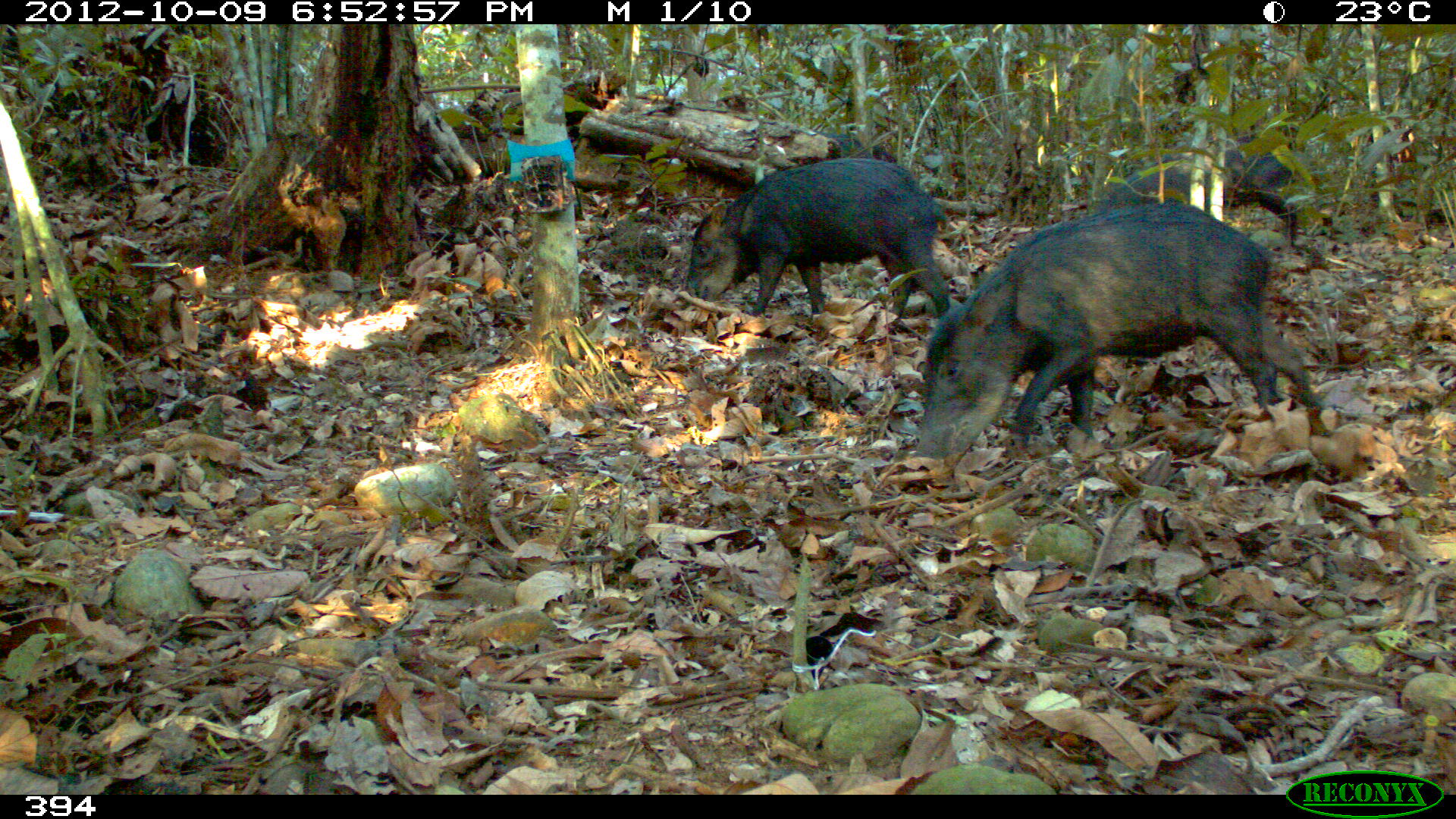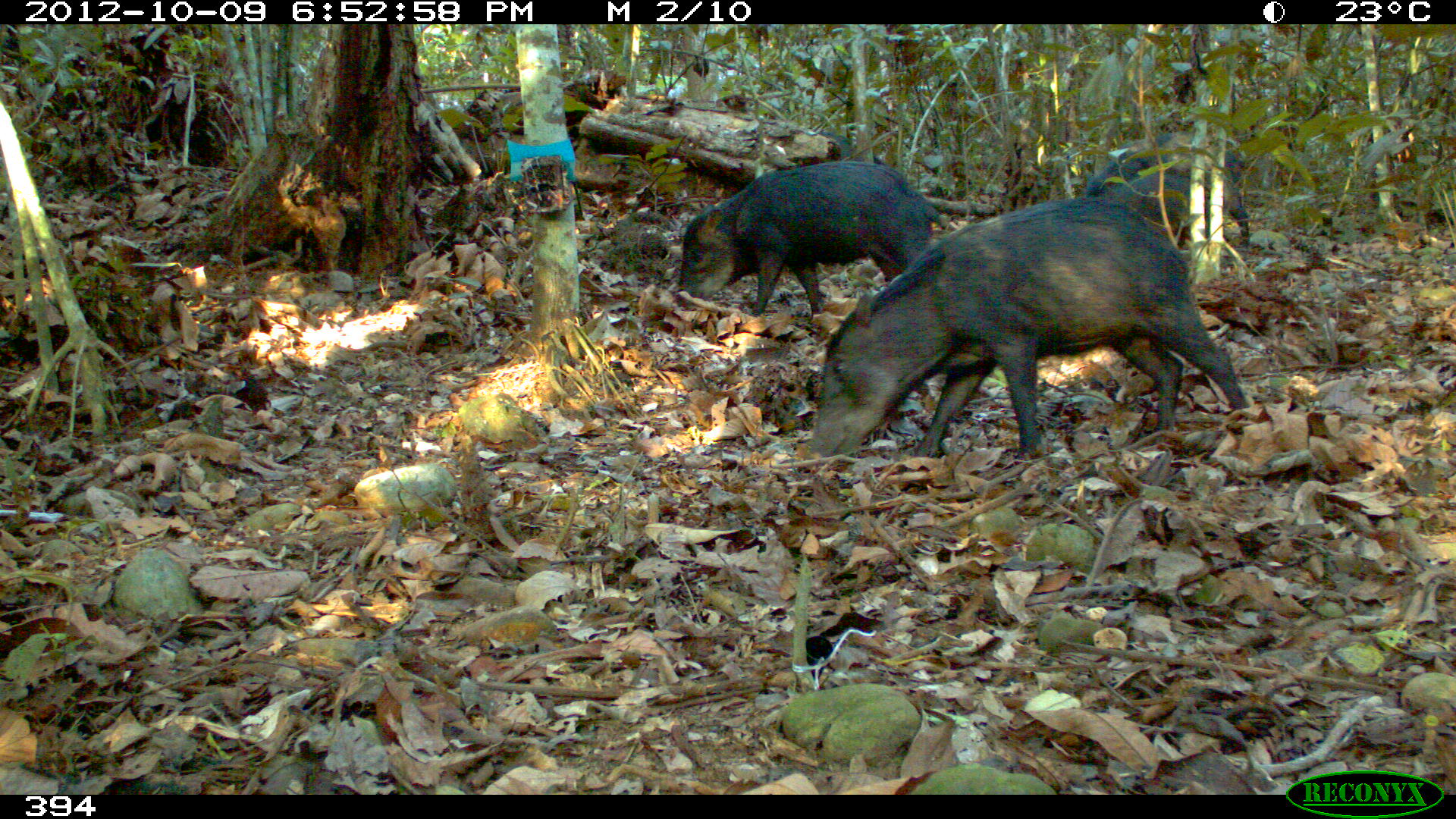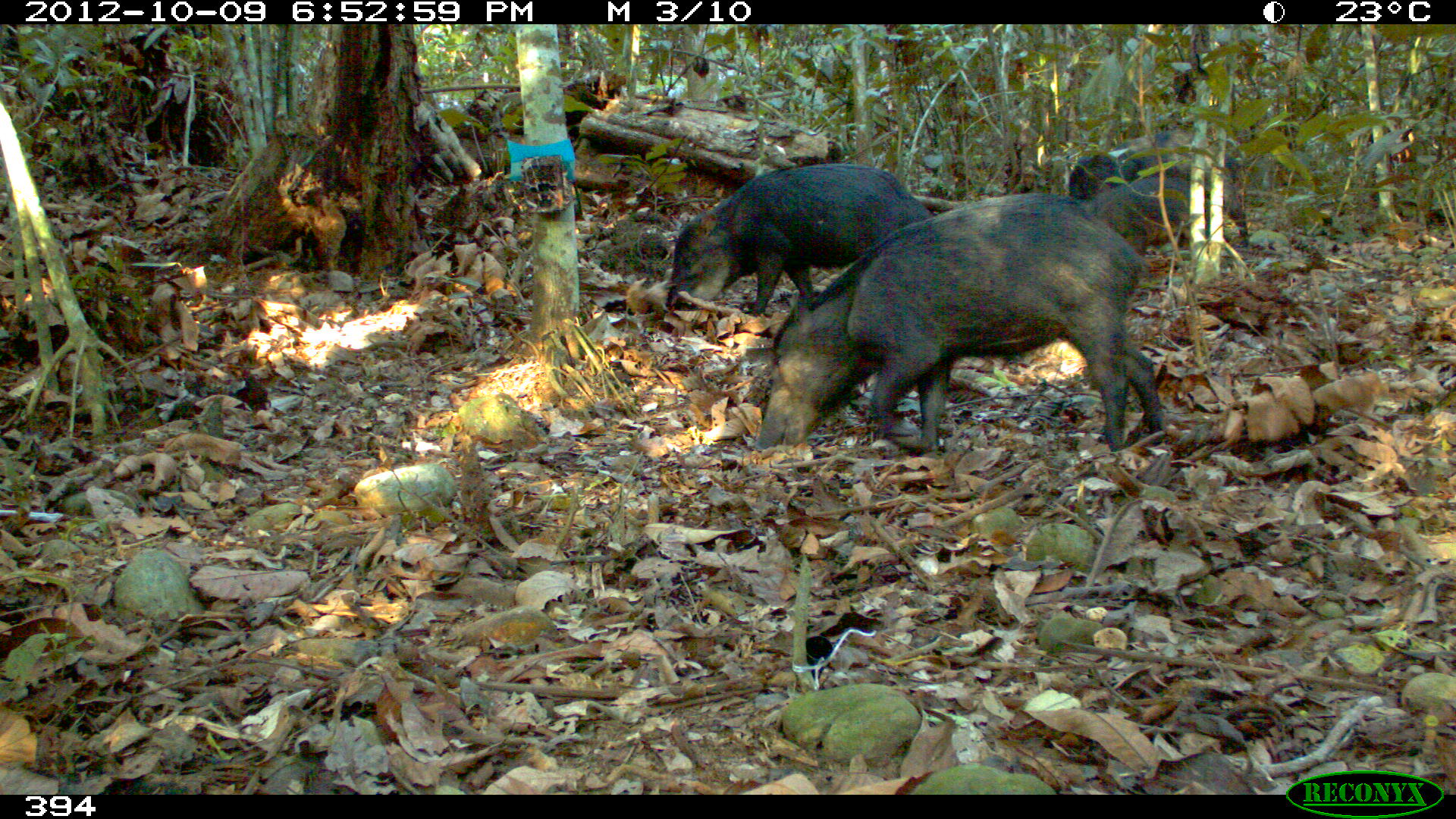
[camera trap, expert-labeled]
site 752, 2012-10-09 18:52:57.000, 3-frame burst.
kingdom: Animalia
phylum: Chordata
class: Mammalia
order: Artiodactyla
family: Tayassuidae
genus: Tayassu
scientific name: Tayassu pecari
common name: white-lipped peccary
Tayassu pecari (white-lipped peccary).